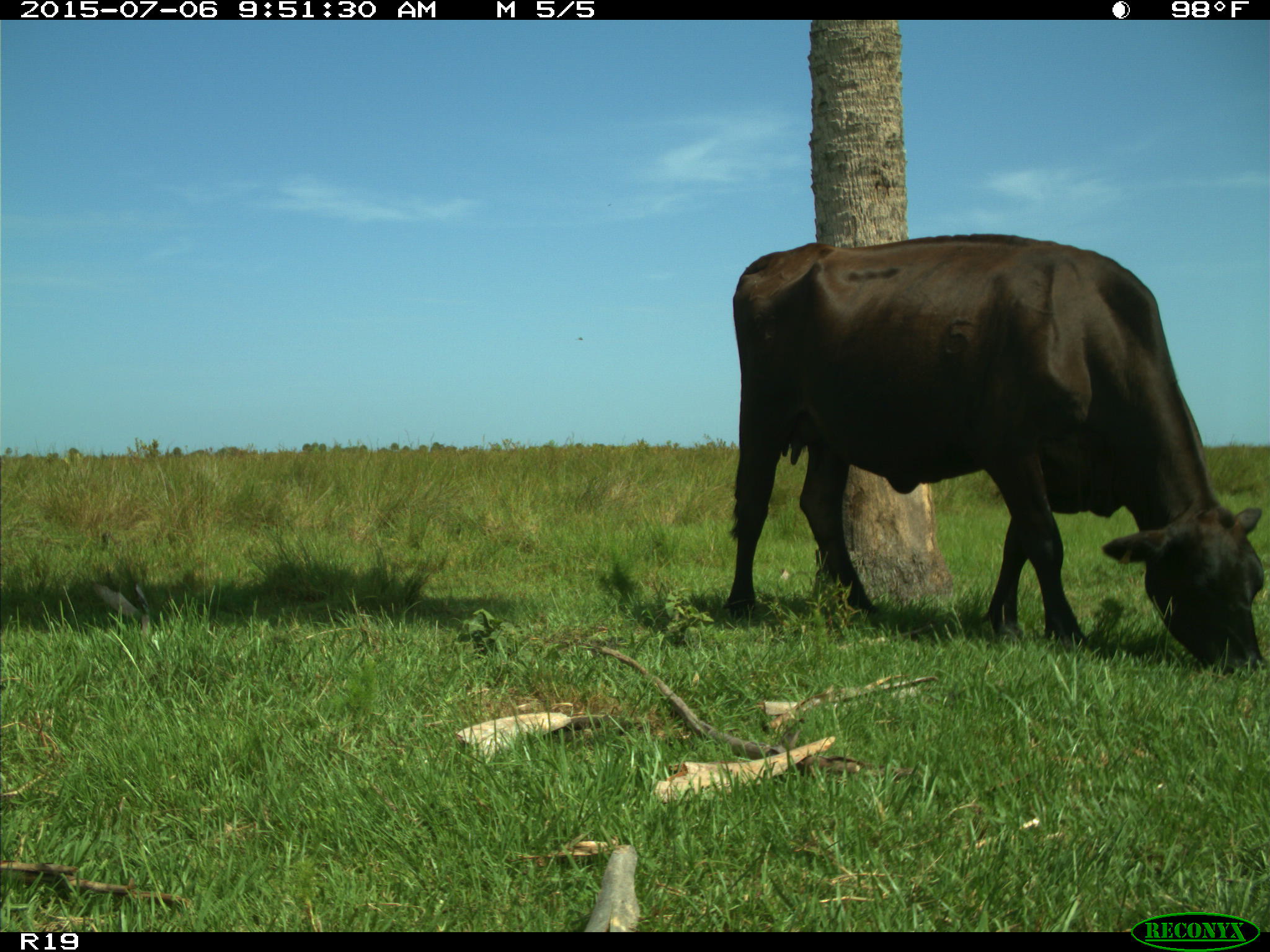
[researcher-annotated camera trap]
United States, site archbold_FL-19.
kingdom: Animalia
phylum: Chordata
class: Mammalia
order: Artiodactyla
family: Bovidae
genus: Bos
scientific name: Bos taurus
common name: domestic cow